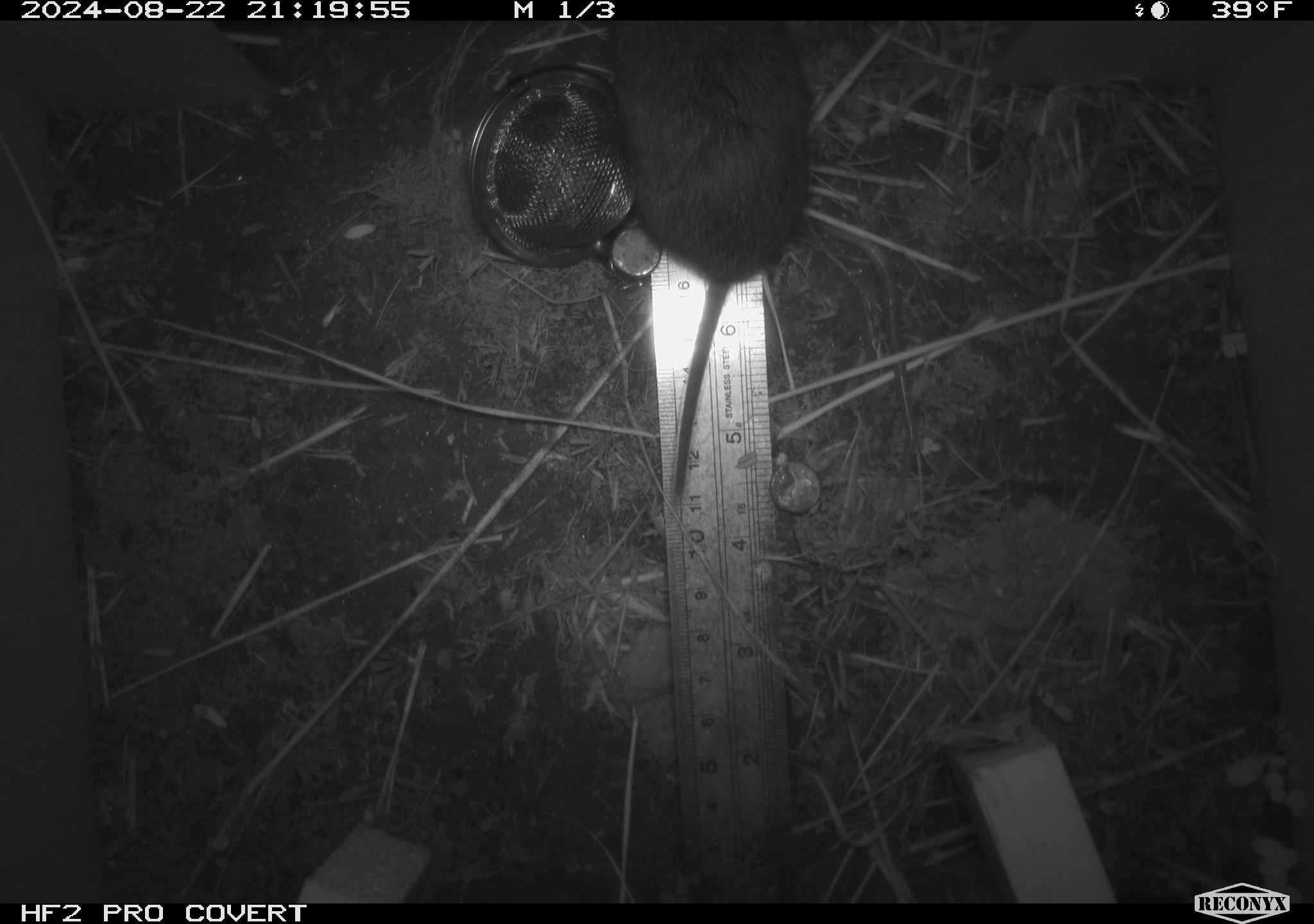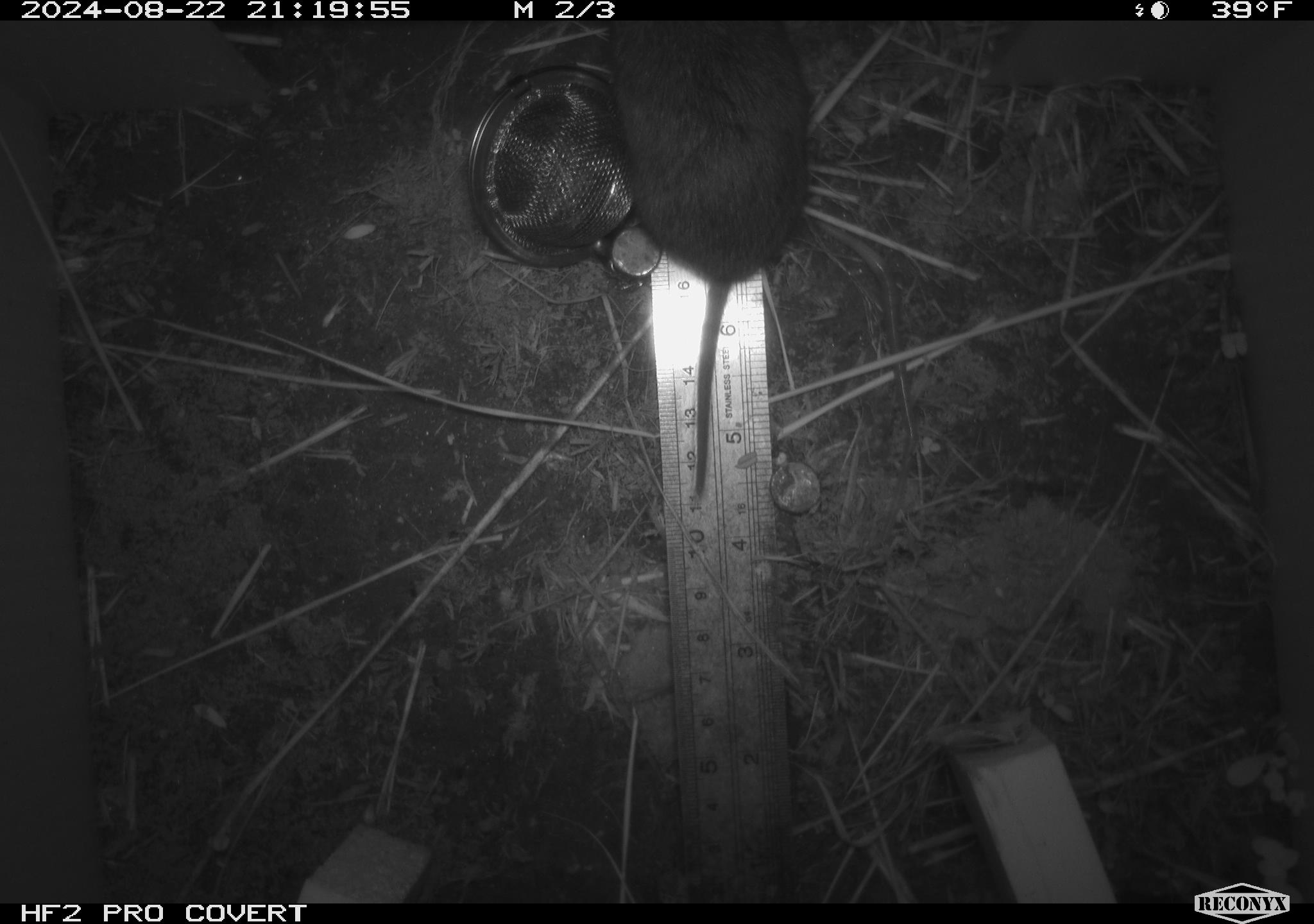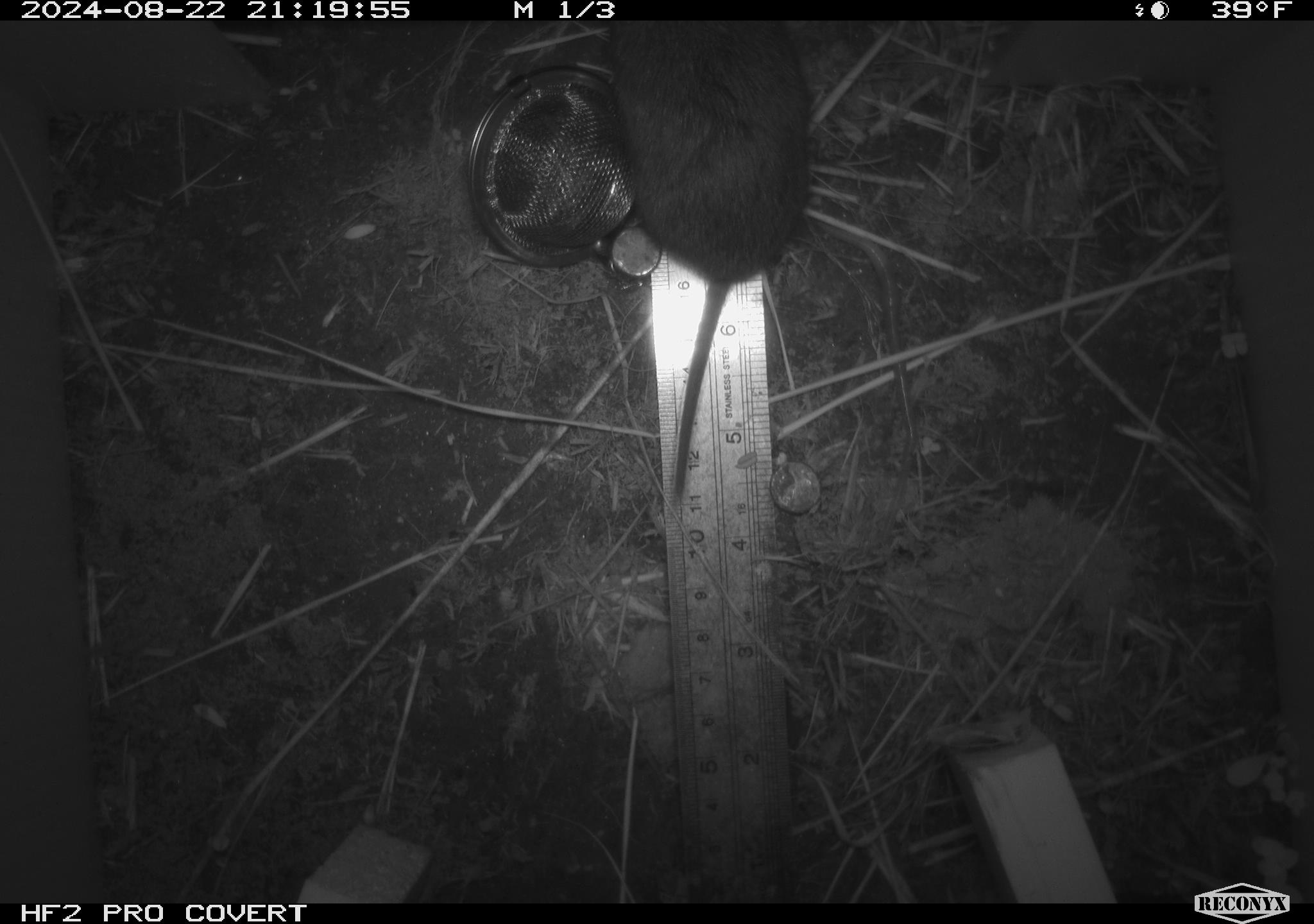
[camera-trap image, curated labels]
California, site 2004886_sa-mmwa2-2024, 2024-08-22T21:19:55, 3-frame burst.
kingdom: Animalia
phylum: Chordata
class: Mammalia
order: Rodentia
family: Cricetidae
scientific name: Arvicolinae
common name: voles, lemmings, and muskrats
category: arvicolinae subfamily